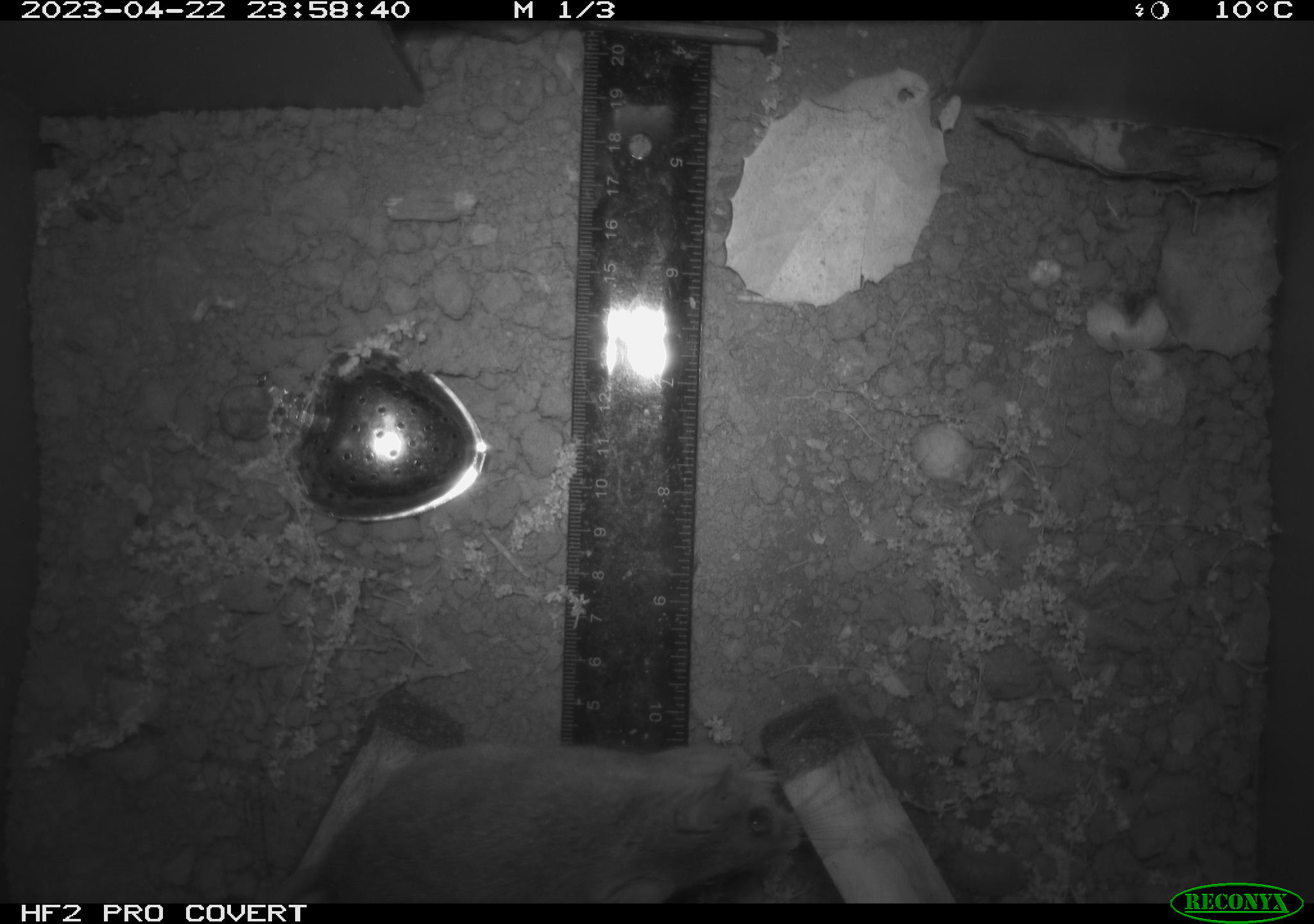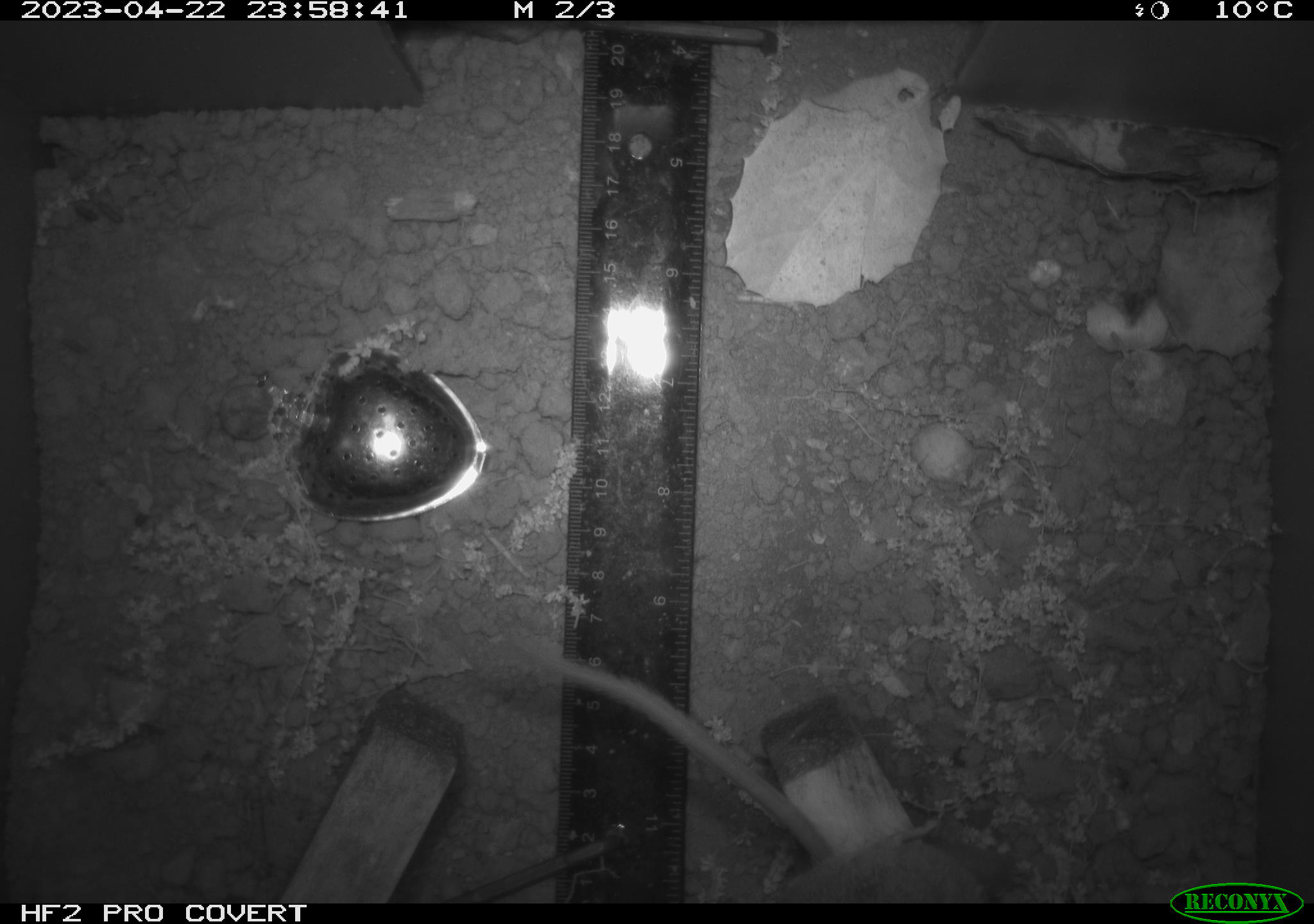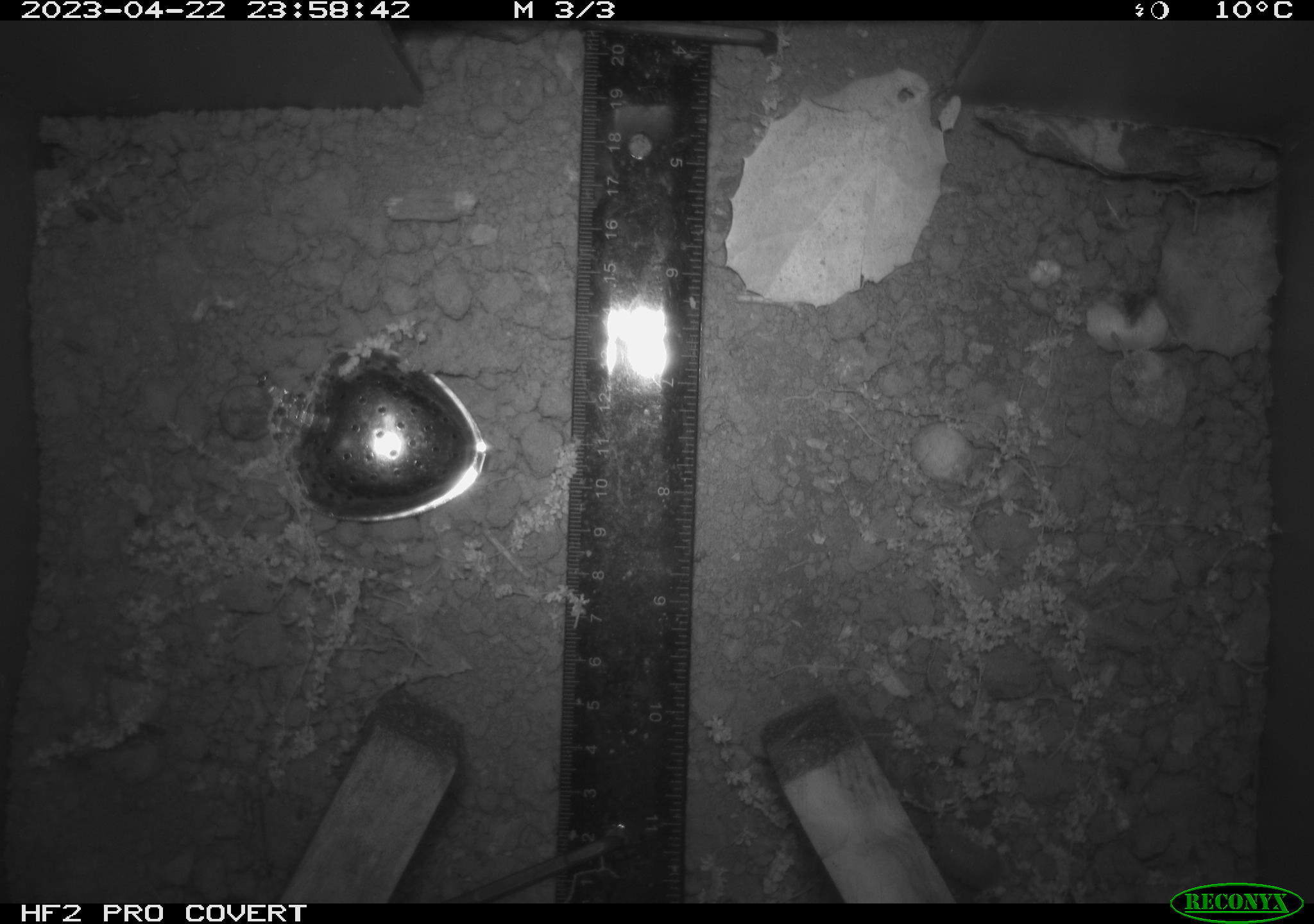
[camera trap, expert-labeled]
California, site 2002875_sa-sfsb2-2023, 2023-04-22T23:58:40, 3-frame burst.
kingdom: Animalia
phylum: Chordata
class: Mammalia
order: Rodentia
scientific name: Rodentia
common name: mouse species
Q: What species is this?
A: Mouse species (Rodentia).